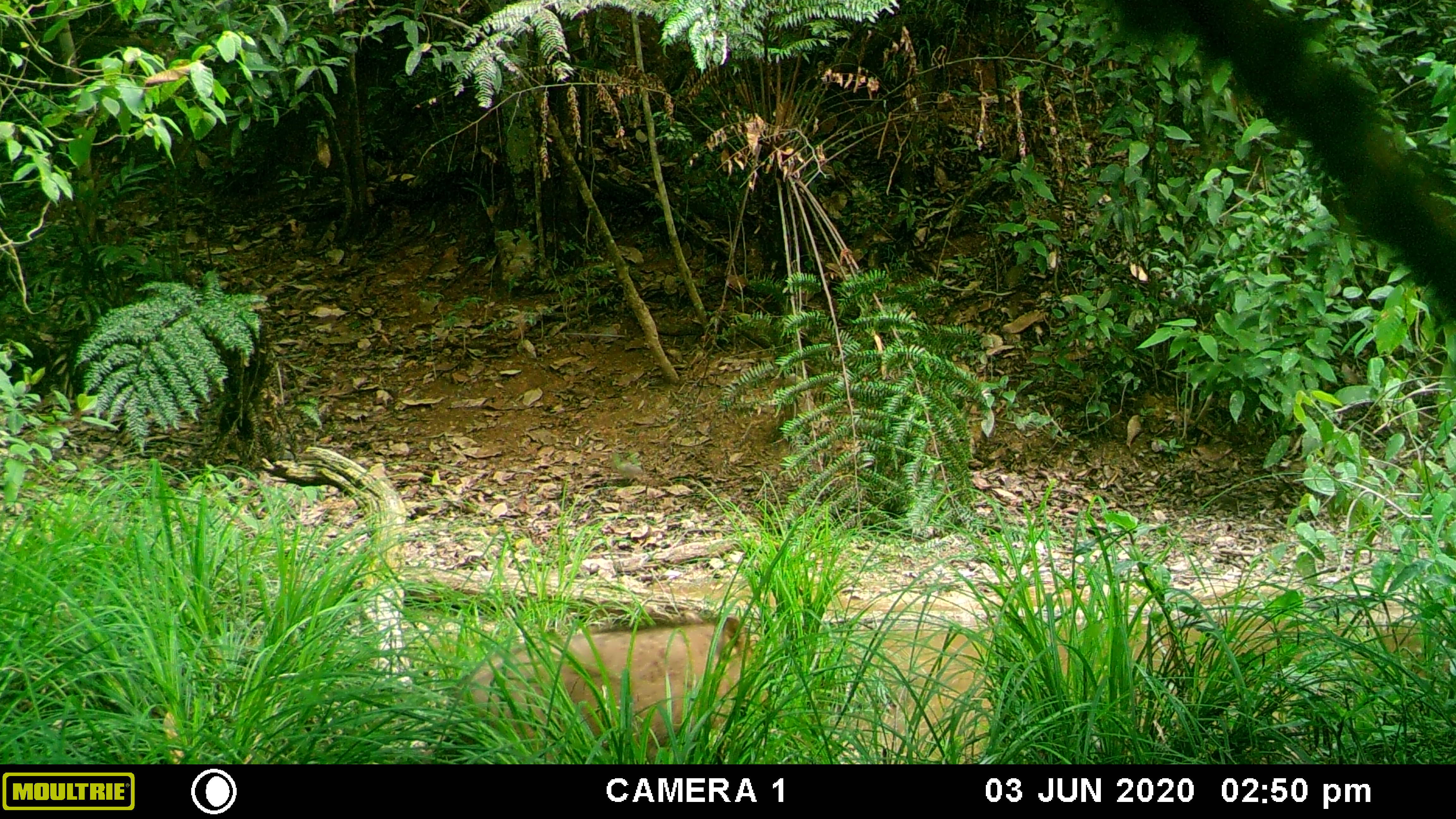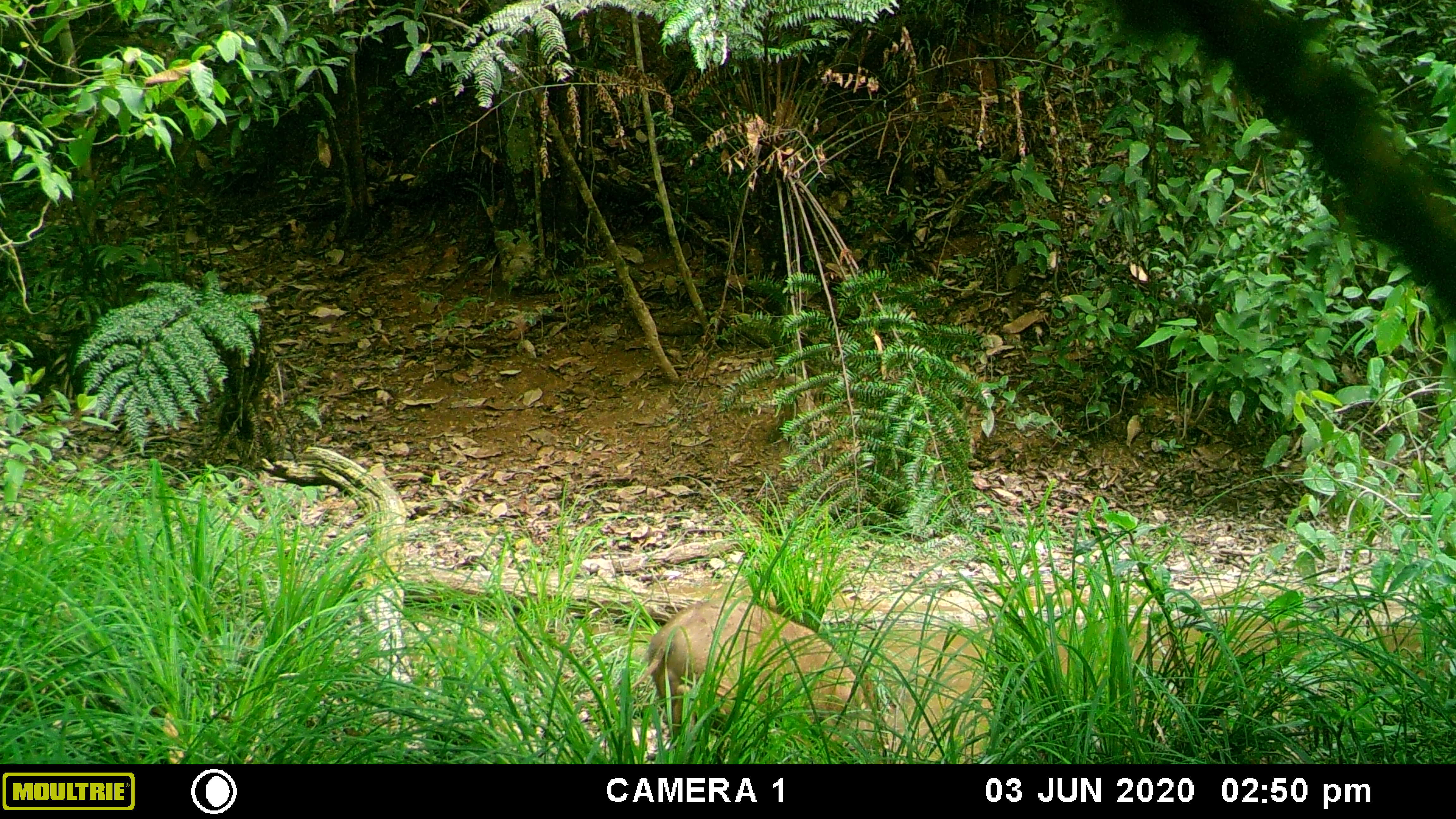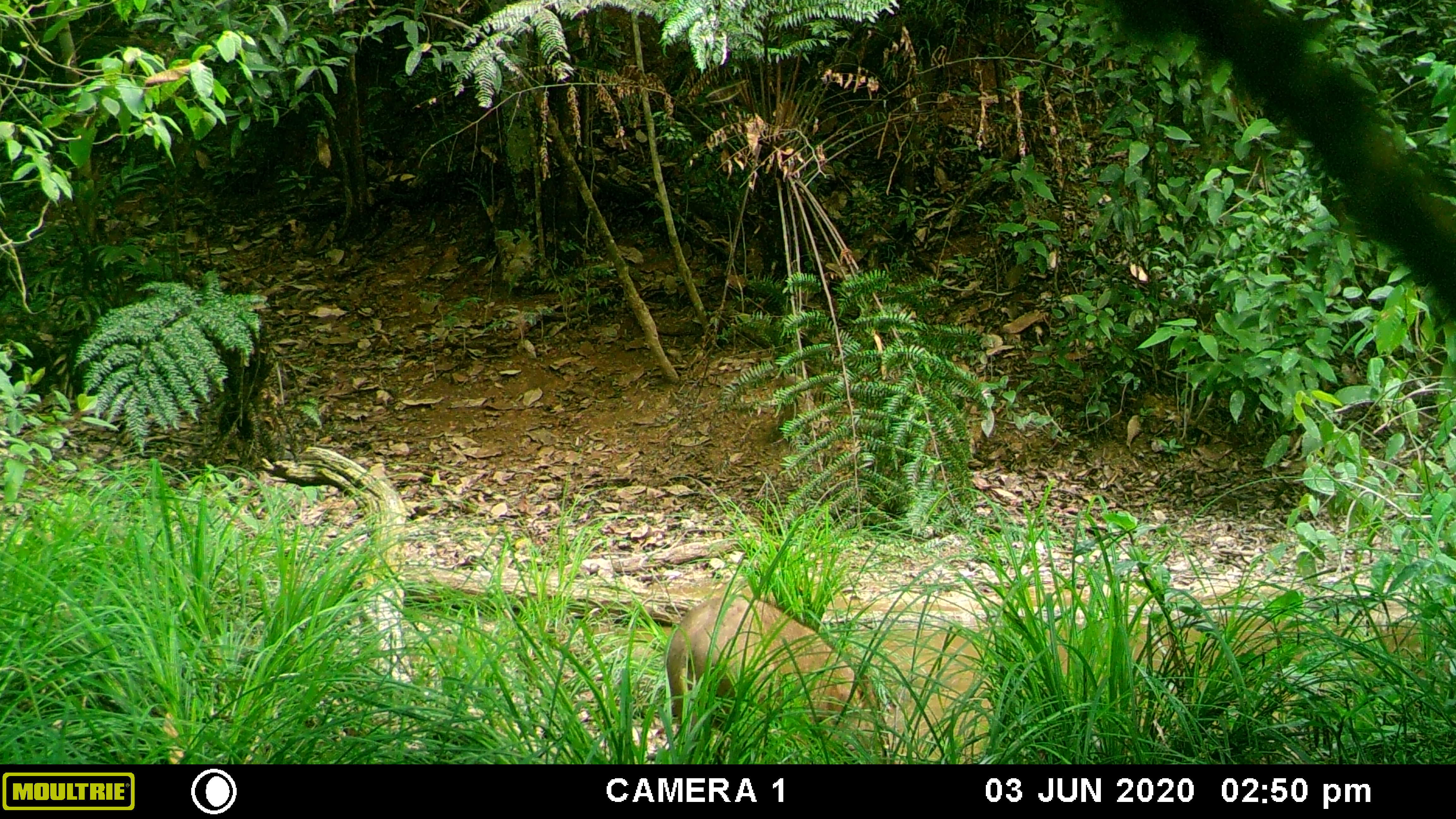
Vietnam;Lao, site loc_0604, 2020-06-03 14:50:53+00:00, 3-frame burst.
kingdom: Animalia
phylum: Chordata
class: Mammalia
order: Artiodactyla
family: Suidae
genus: Sus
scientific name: Sus scrofa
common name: eurasian wild pig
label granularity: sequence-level